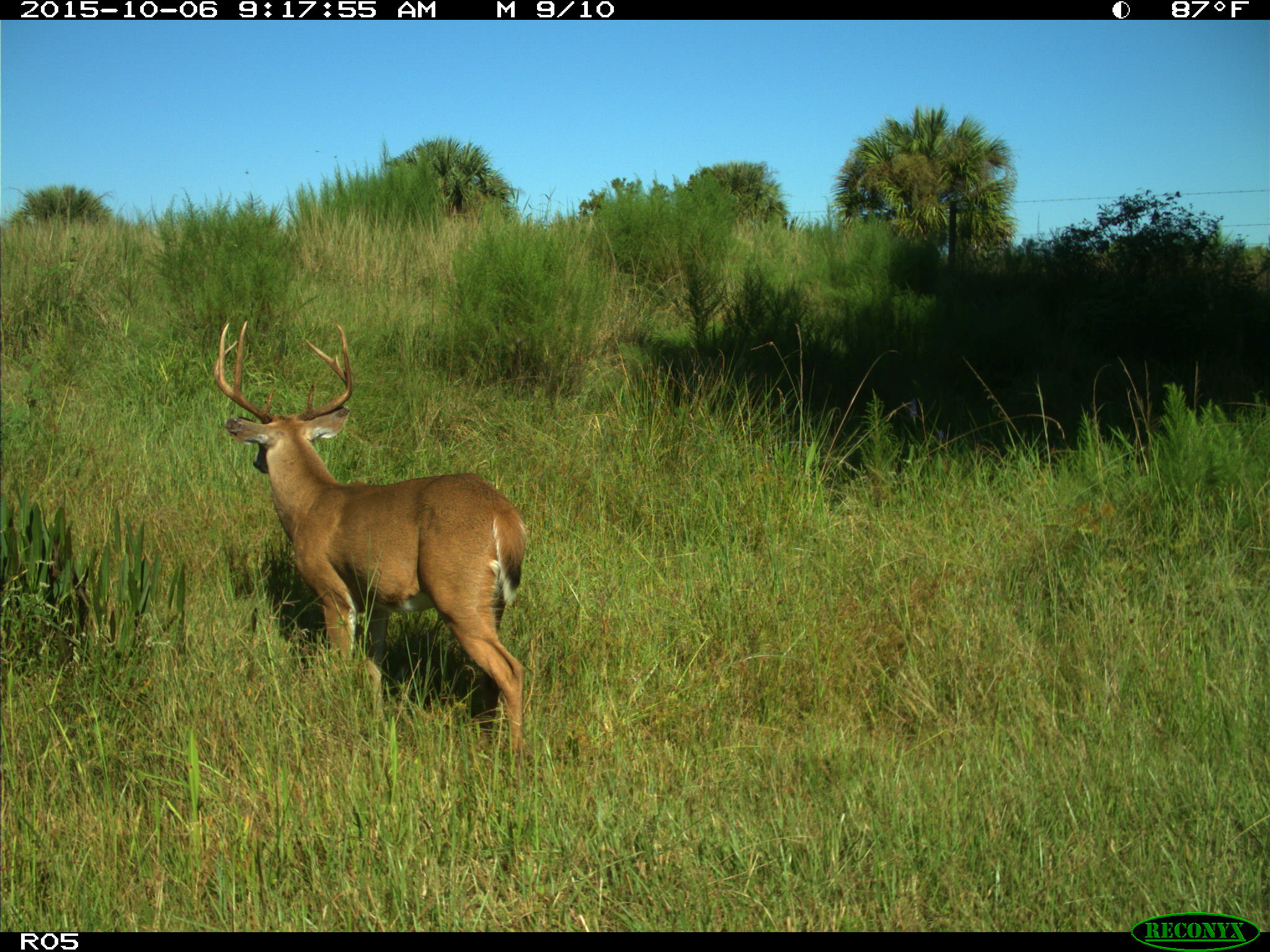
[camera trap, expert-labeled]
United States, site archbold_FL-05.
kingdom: Animalia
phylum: Chordata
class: Mammalia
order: Artiodactyla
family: Cervidae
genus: Odocoileus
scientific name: Odocoileus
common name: deer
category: unidentified deer